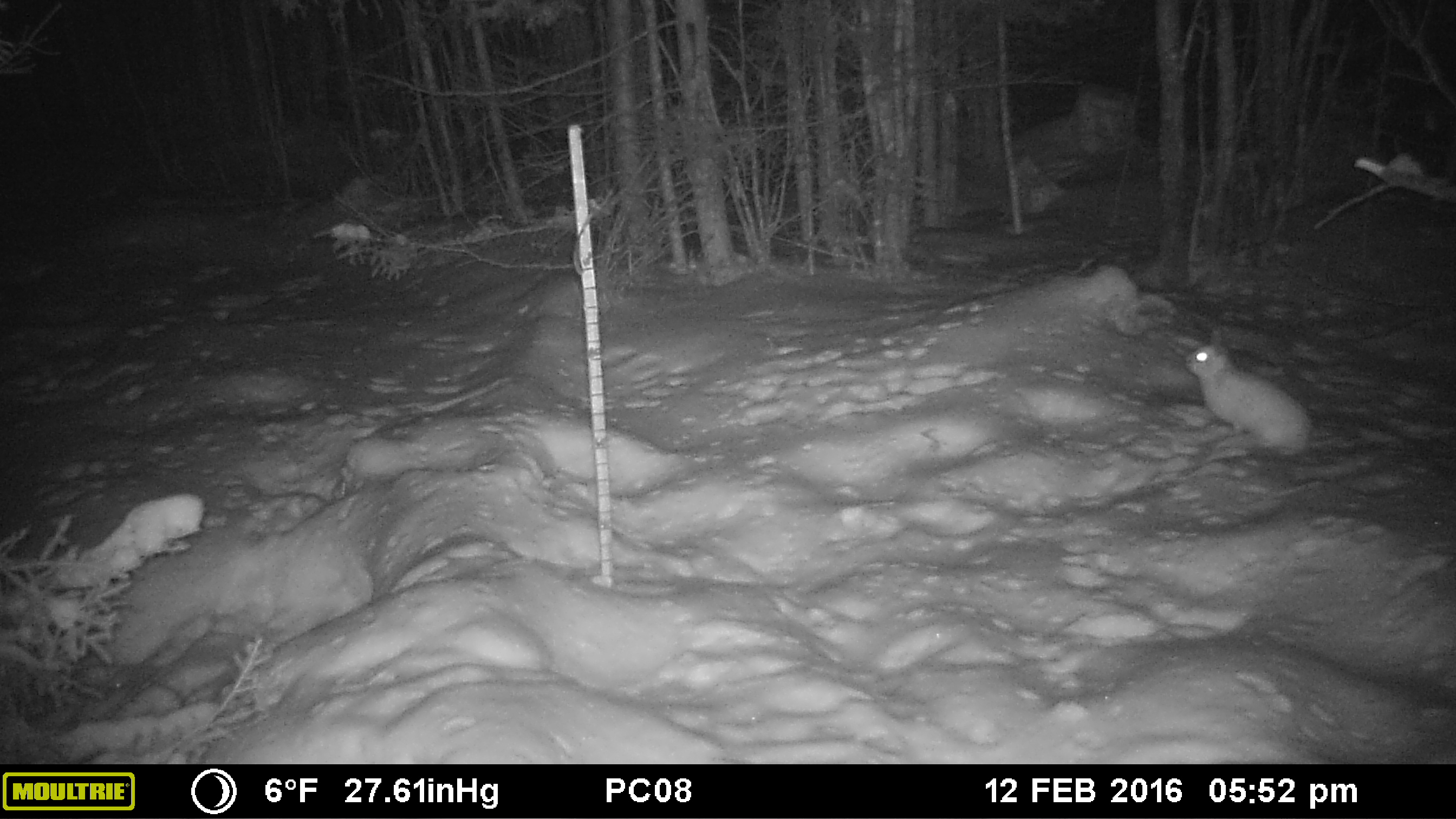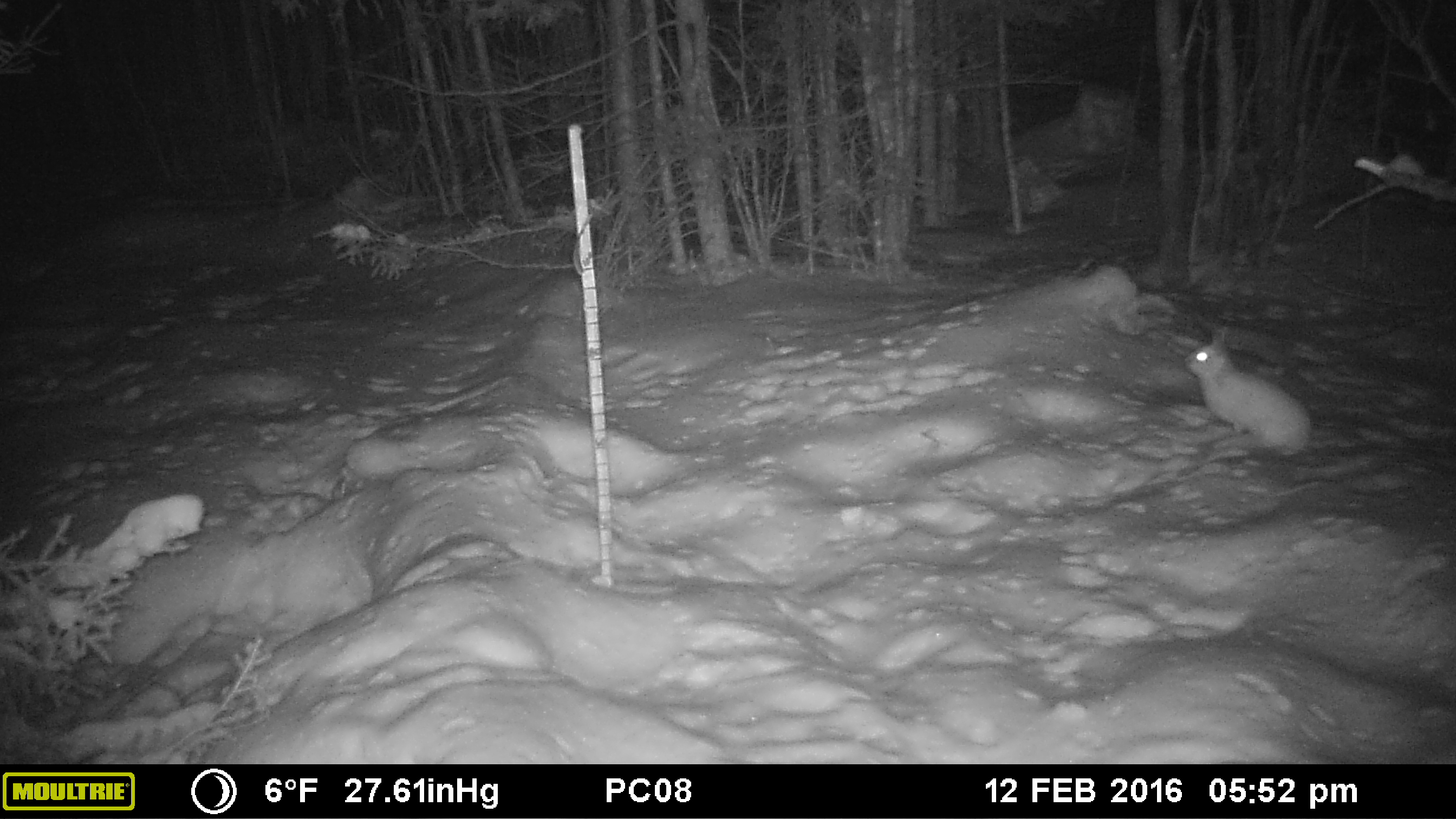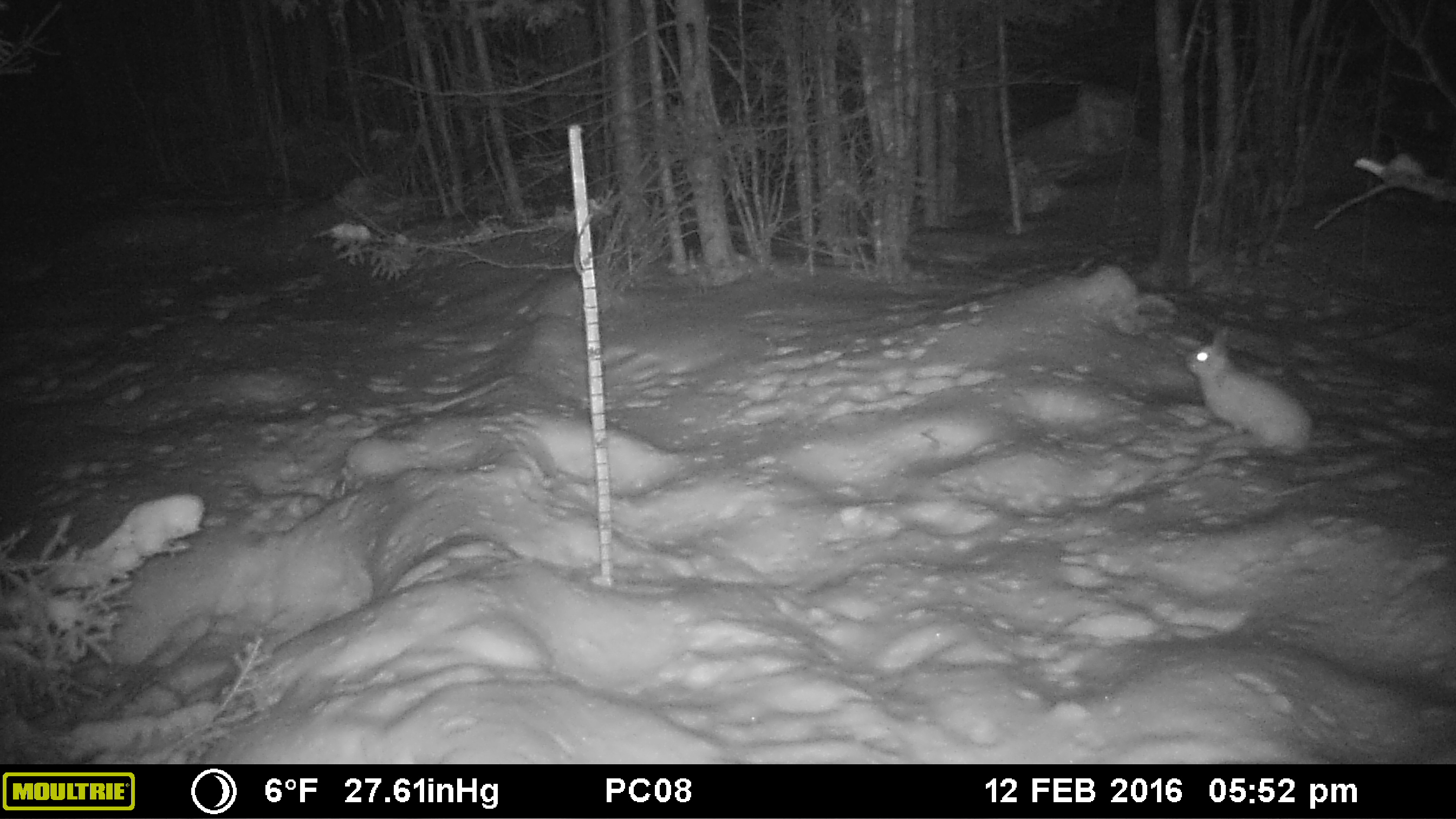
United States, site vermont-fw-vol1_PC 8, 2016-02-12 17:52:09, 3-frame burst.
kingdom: Animalia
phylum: Chordata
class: Mammalia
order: Lagomorpha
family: Leporidae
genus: Lepus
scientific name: Lepus americanus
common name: snowshoe hare